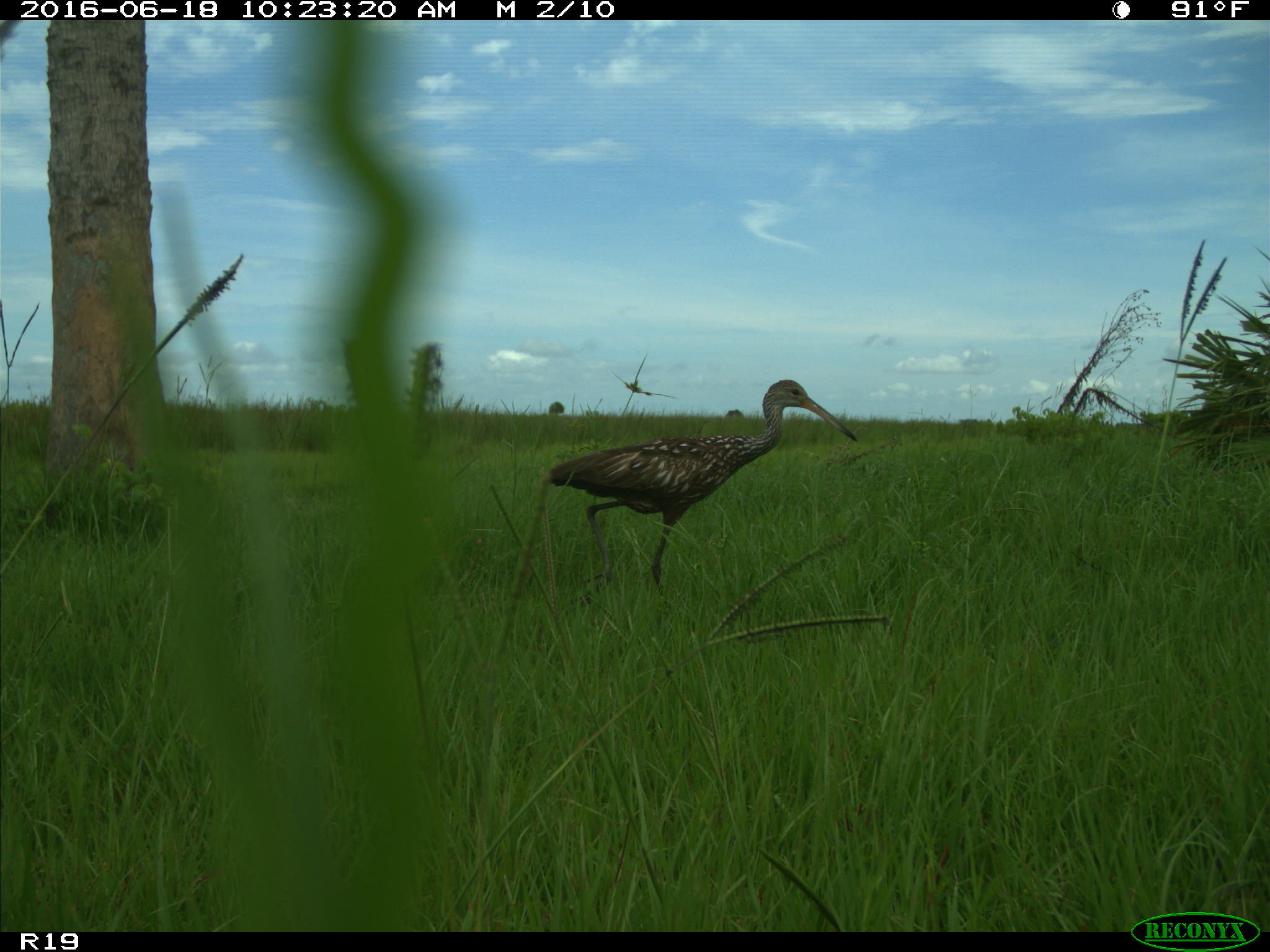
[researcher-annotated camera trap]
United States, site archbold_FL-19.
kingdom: Animalia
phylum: Chordata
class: Aves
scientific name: Aves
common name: birds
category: unidentified bird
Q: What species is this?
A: Unidentified bird (birds) (Aves).